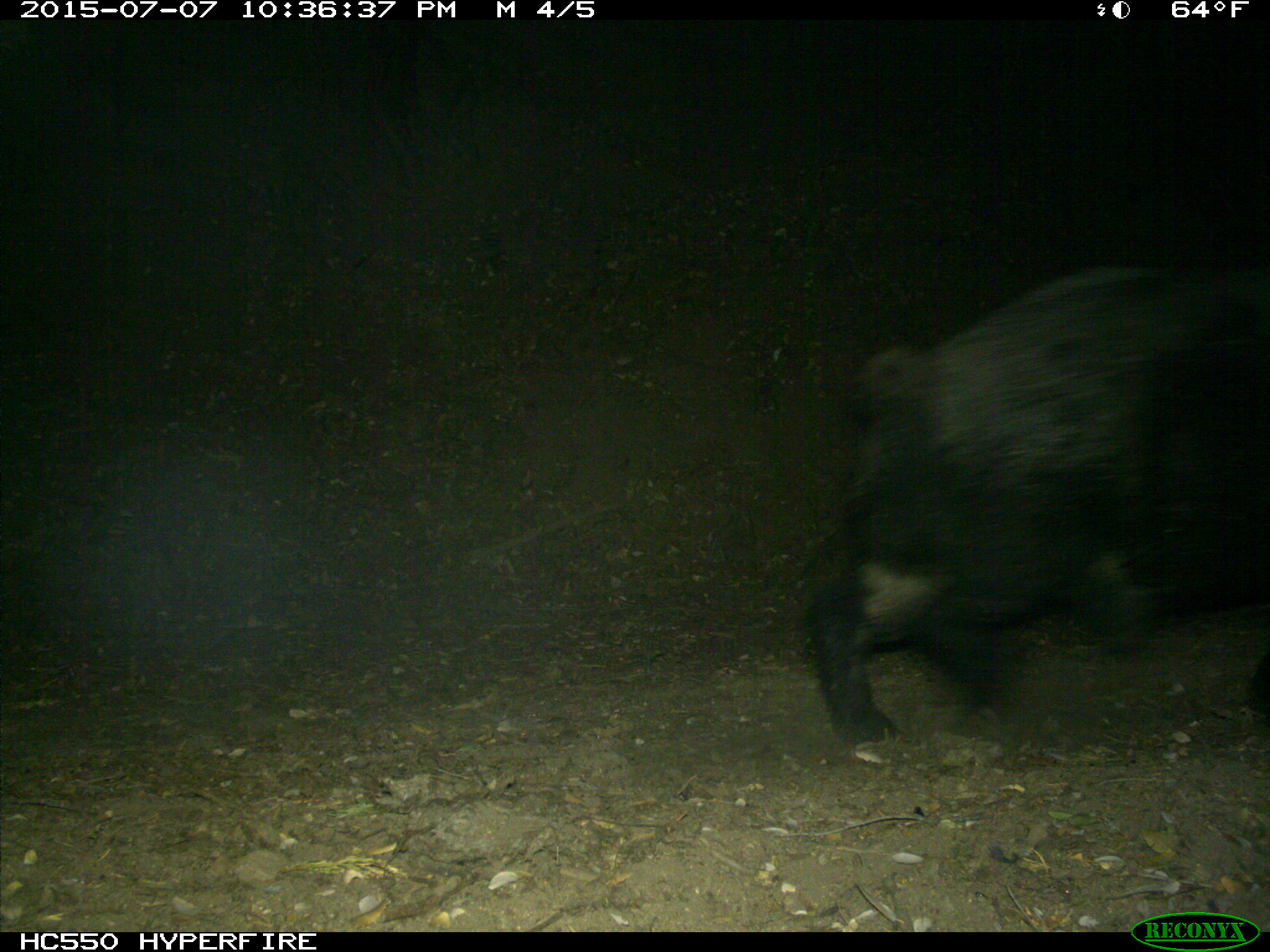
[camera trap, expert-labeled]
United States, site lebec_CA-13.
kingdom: Animalia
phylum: Chordata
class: Mammalia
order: Artiodactyla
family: Suidae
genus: Sus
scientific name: Sus scrofa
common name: wild boar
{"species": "Sus scrofa (wild boar)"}